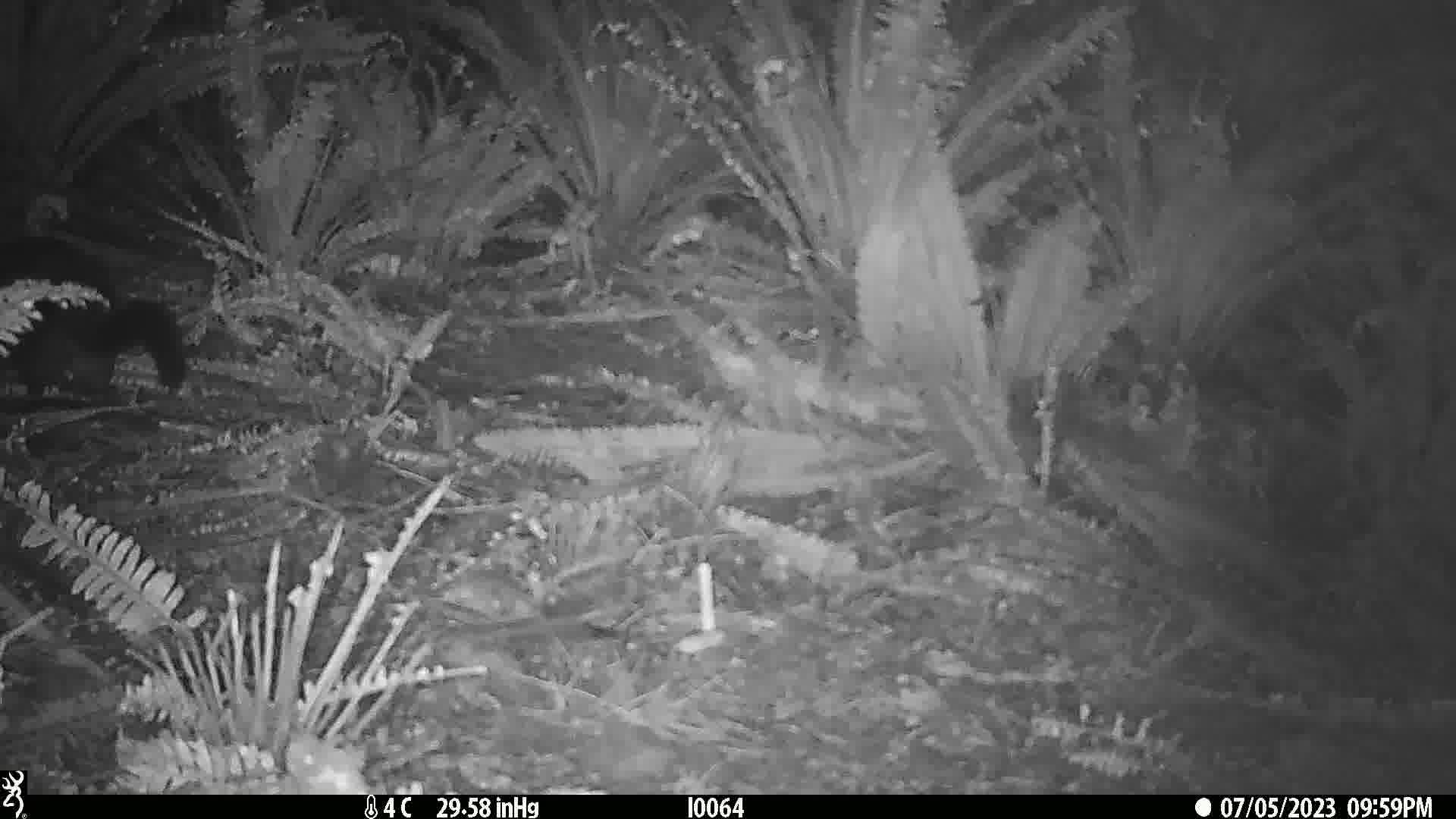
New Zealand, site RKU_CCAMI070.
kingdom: Animalia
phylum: Chordata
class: Mammalia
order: Diprotodontia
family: Phalangeridae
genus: Trichosurus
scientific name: Trichosurus vulpecula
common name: common brushtail possum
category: possum